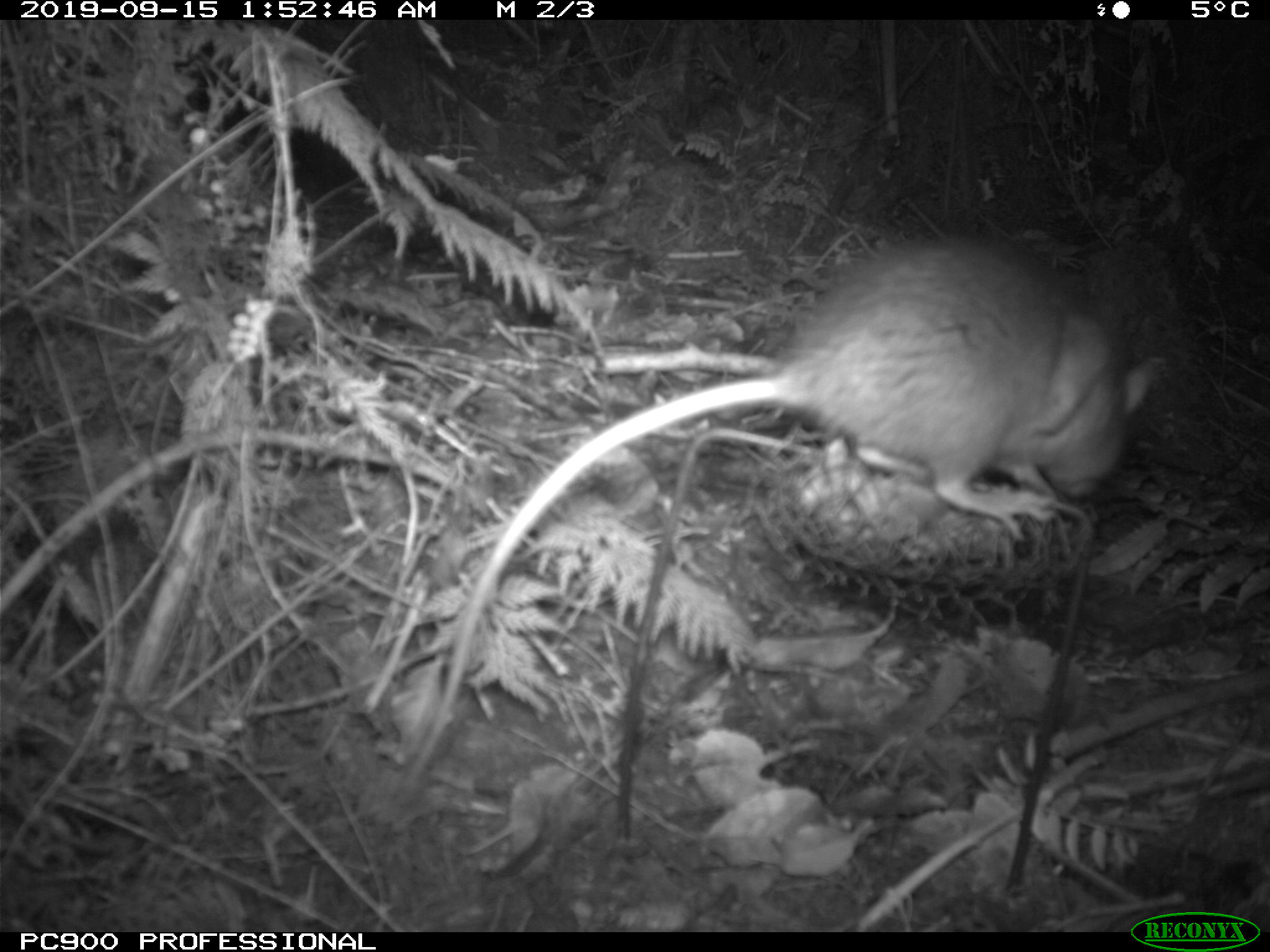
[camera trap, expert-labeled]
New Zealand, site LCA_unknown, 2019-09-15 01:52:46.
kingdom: Animalia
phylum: Chordata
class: Mammalia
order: Rodentia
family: Muridae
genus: Rattus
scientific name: Rattus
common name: rat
Rat (Rattus).